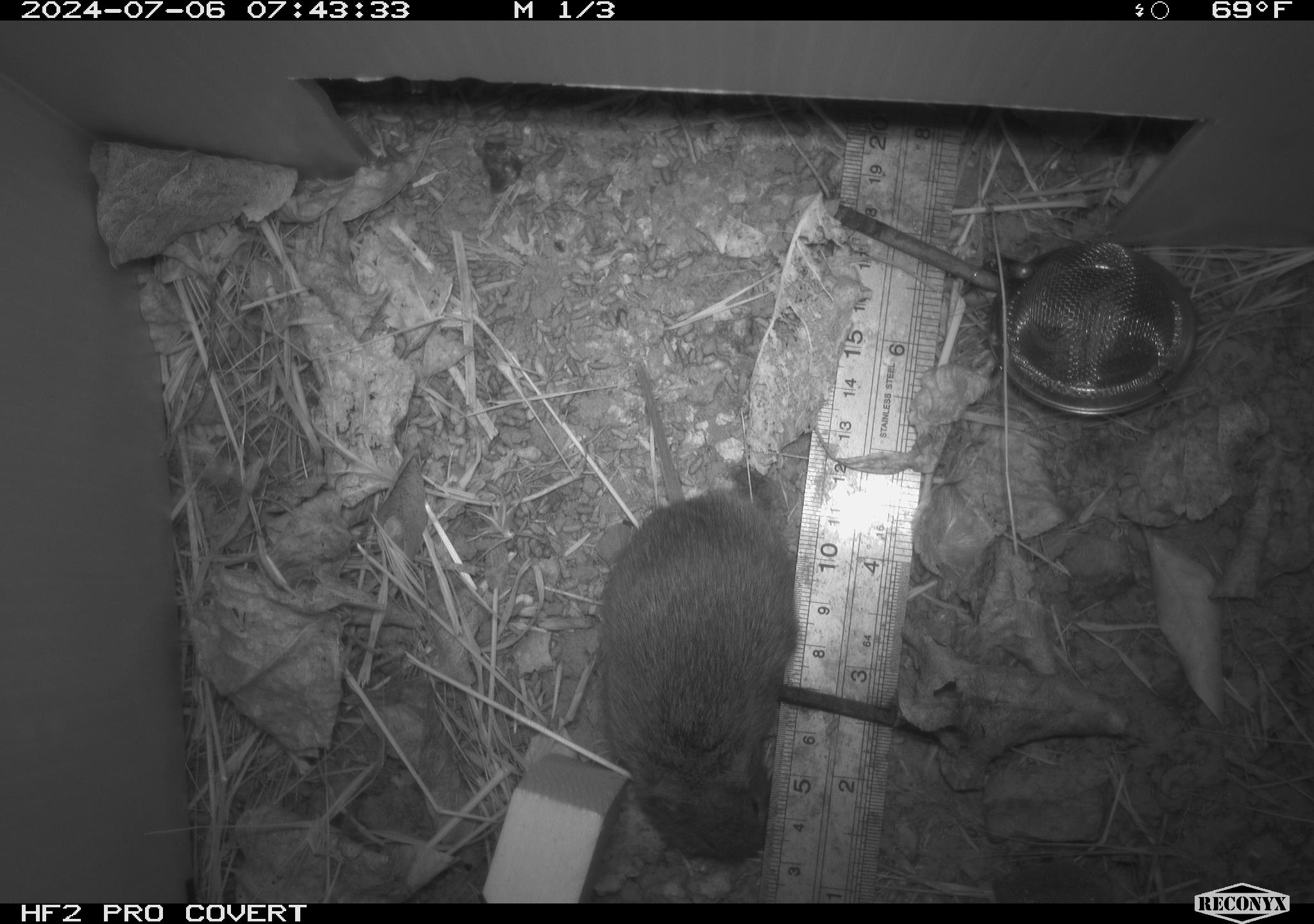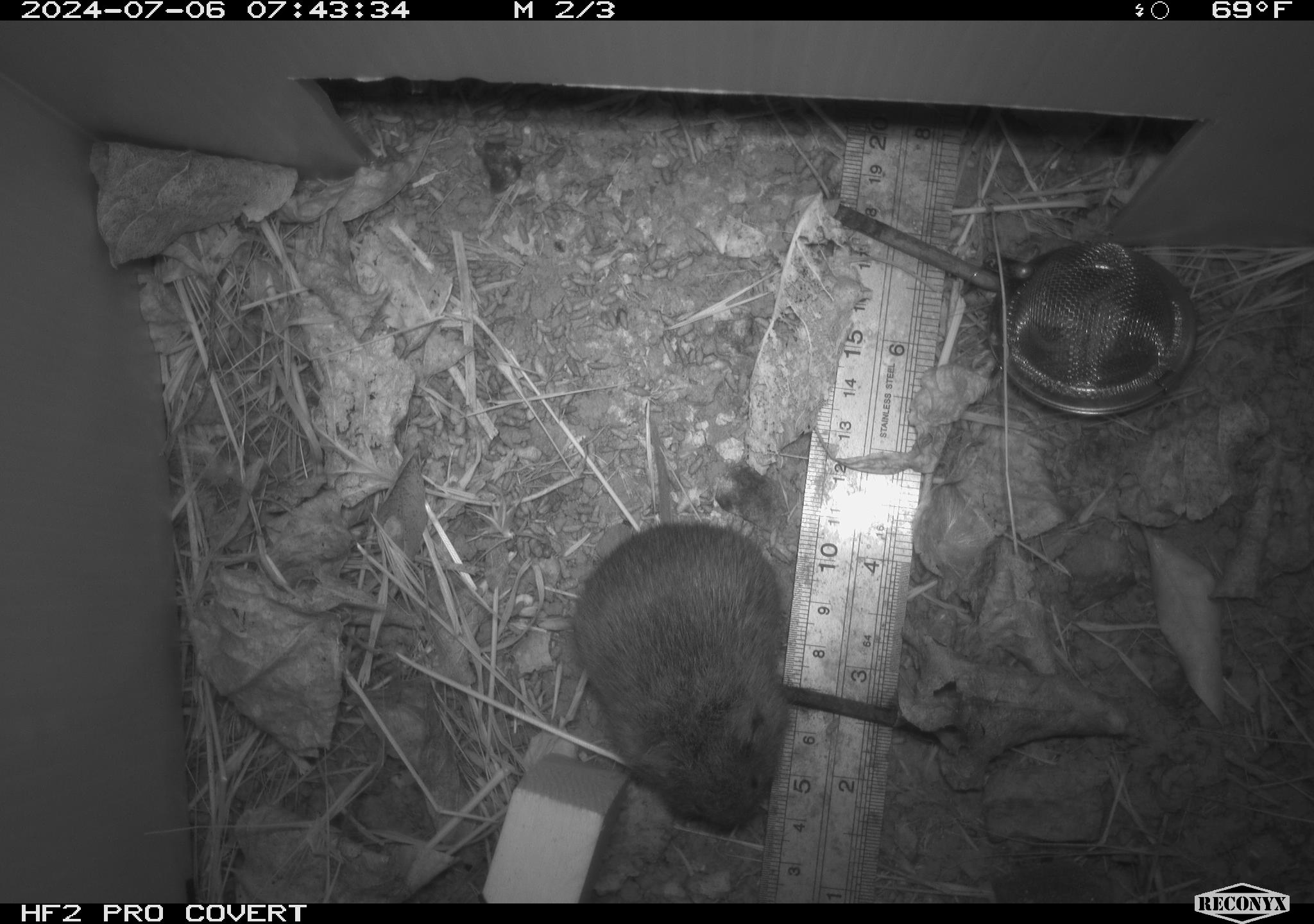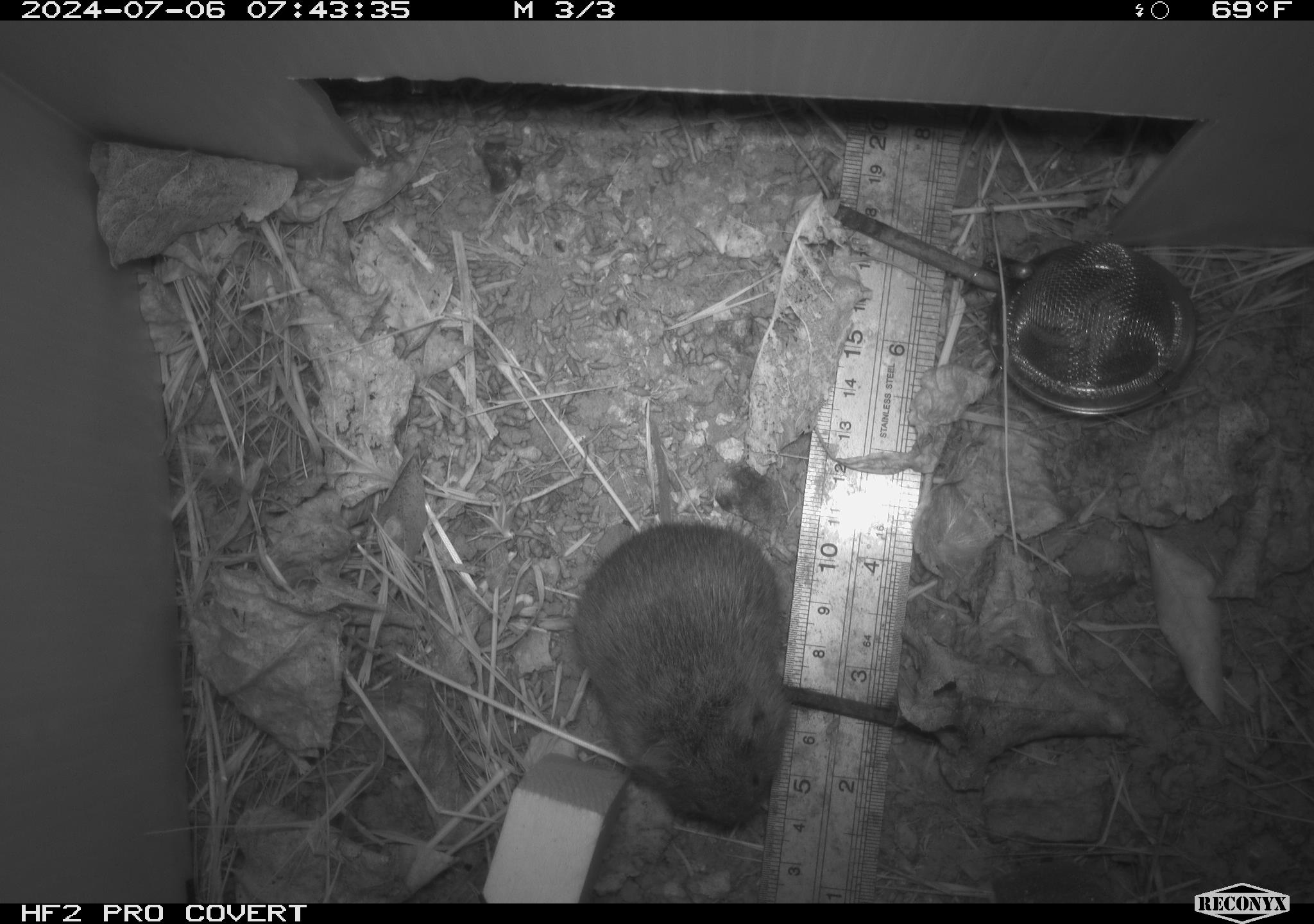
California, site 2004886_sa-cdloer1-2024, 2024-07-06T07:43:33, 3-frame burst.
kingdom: Animalia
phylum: Chordata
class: Mammalia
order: Rodentia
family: Cricetidae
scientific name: Arvicolinae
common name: voles, lemmings, and muskrats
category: arvicolinae subfamily